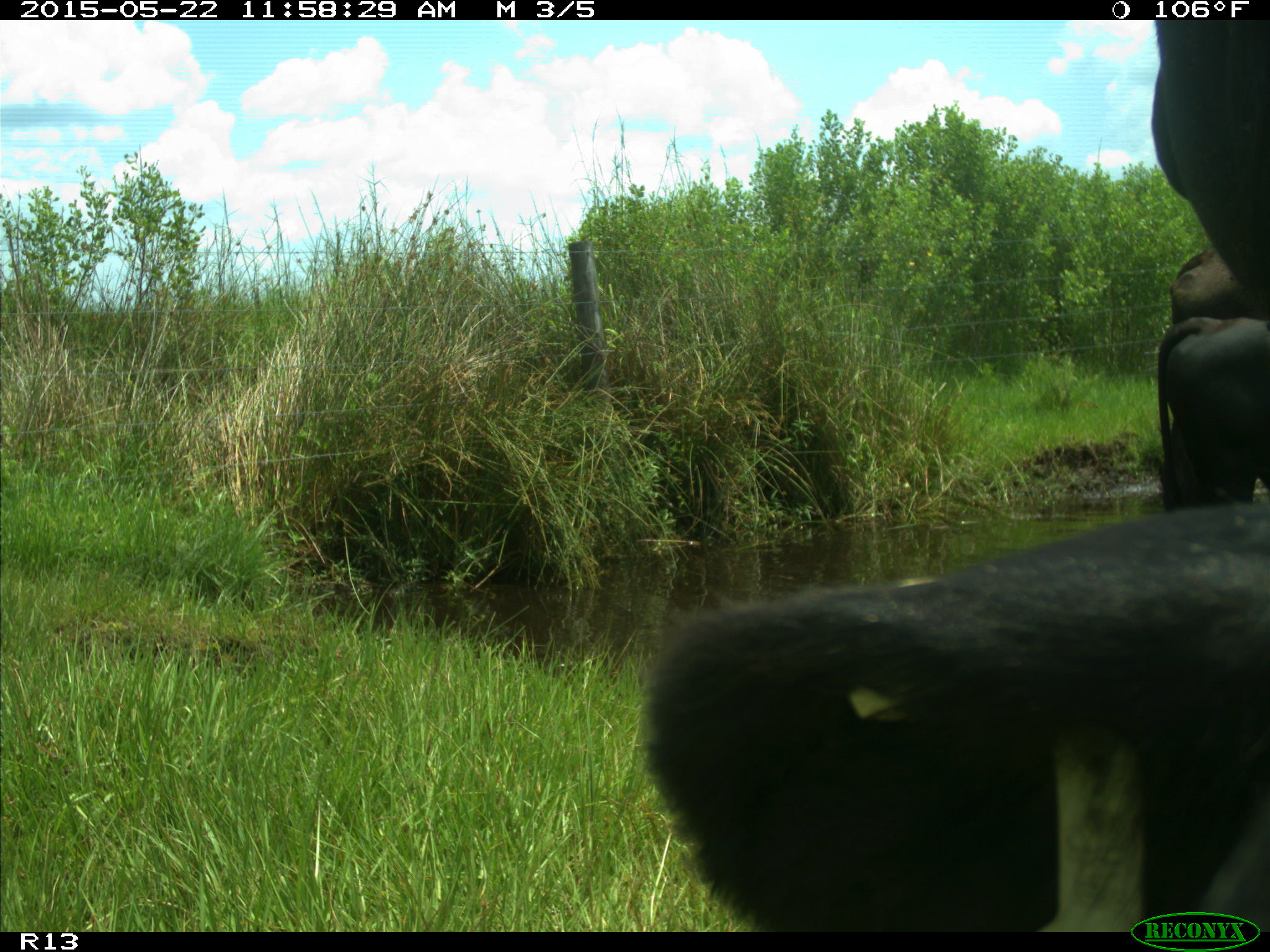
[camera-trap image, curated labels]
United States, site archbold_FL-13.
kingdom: Animalia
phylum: Chordata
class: Mammalia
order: Artiodactyla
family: Bovidae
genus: Bos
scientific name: Bos taurus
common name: domestic cow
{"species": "Bos taurus (domestic cow)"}